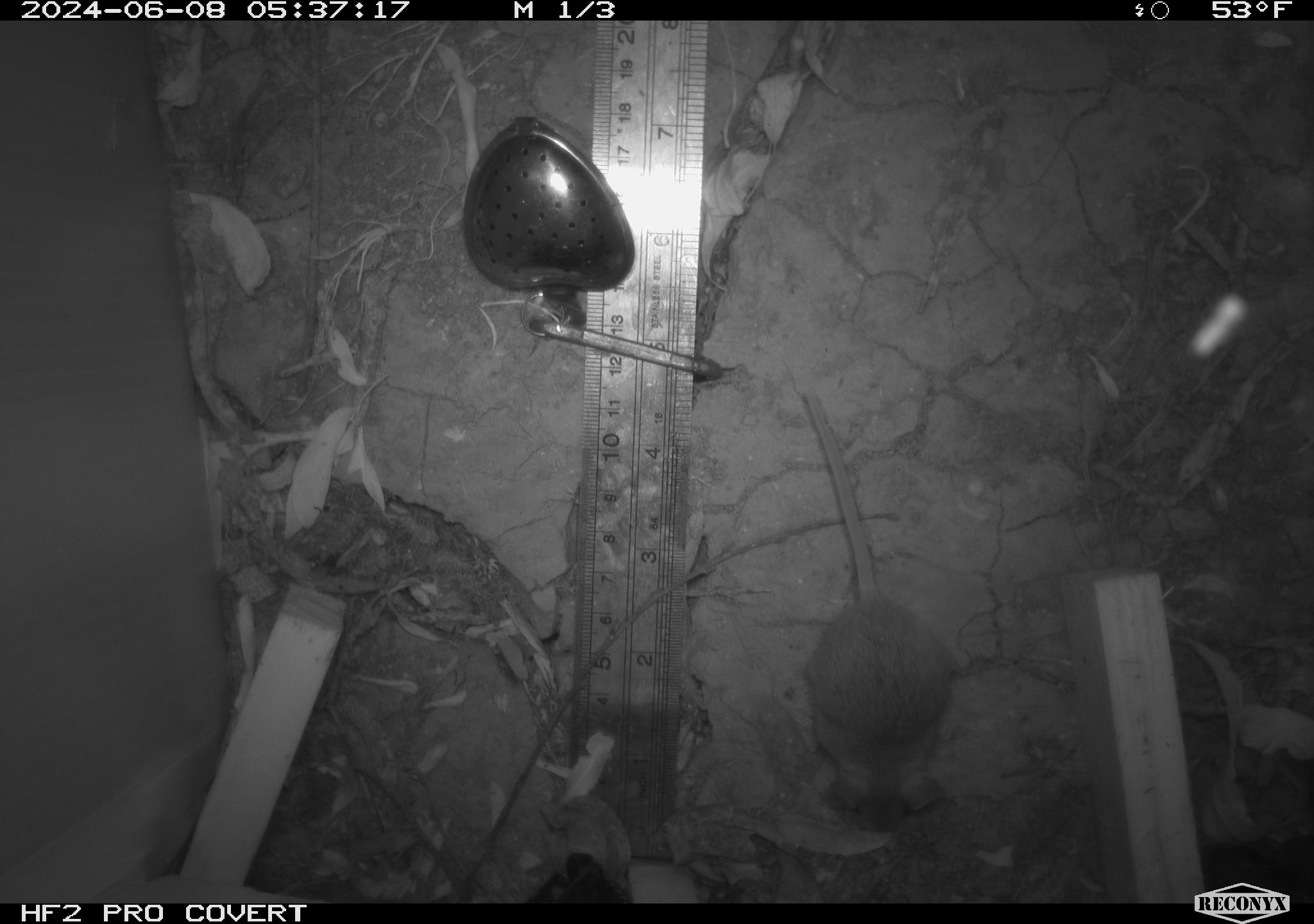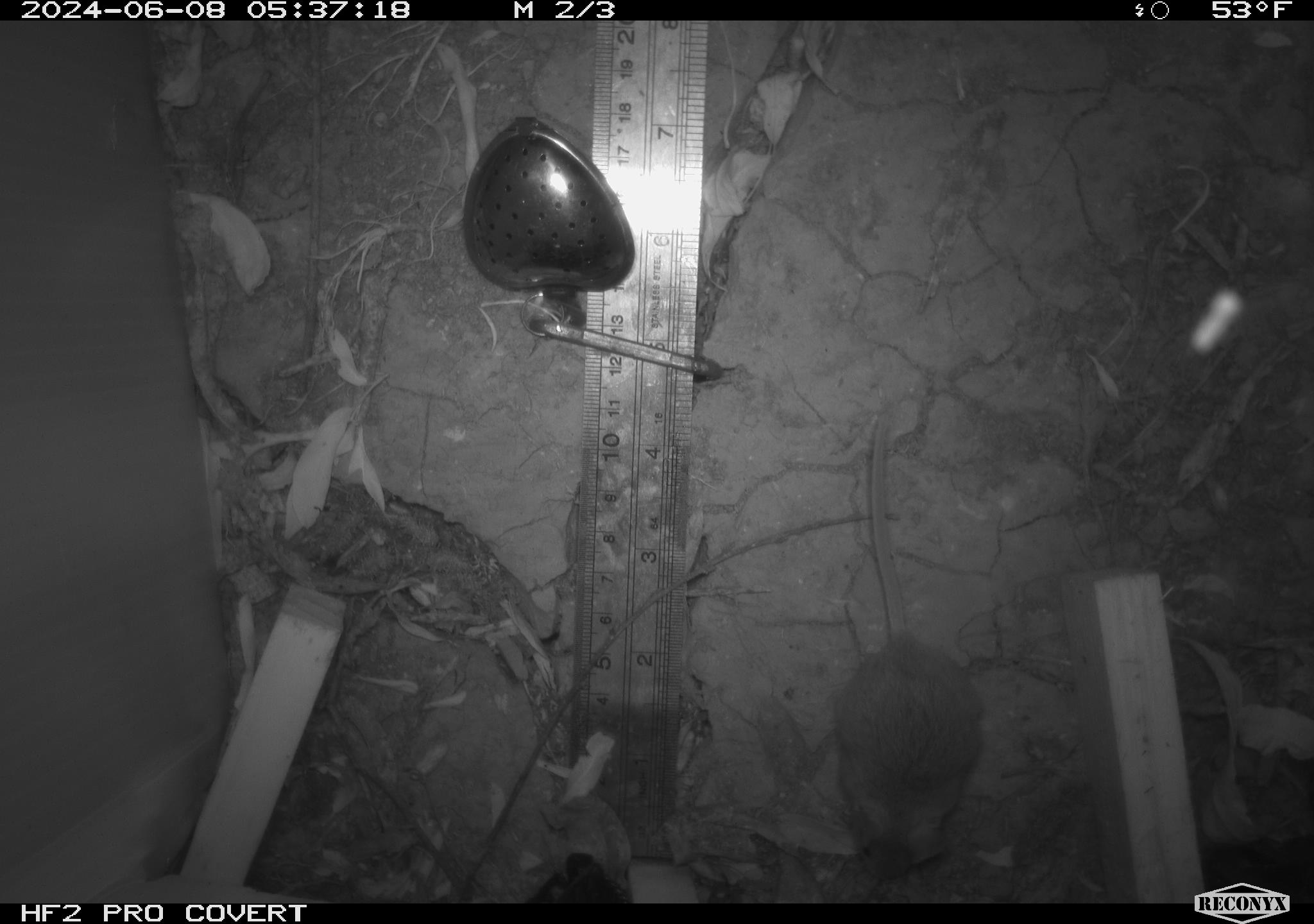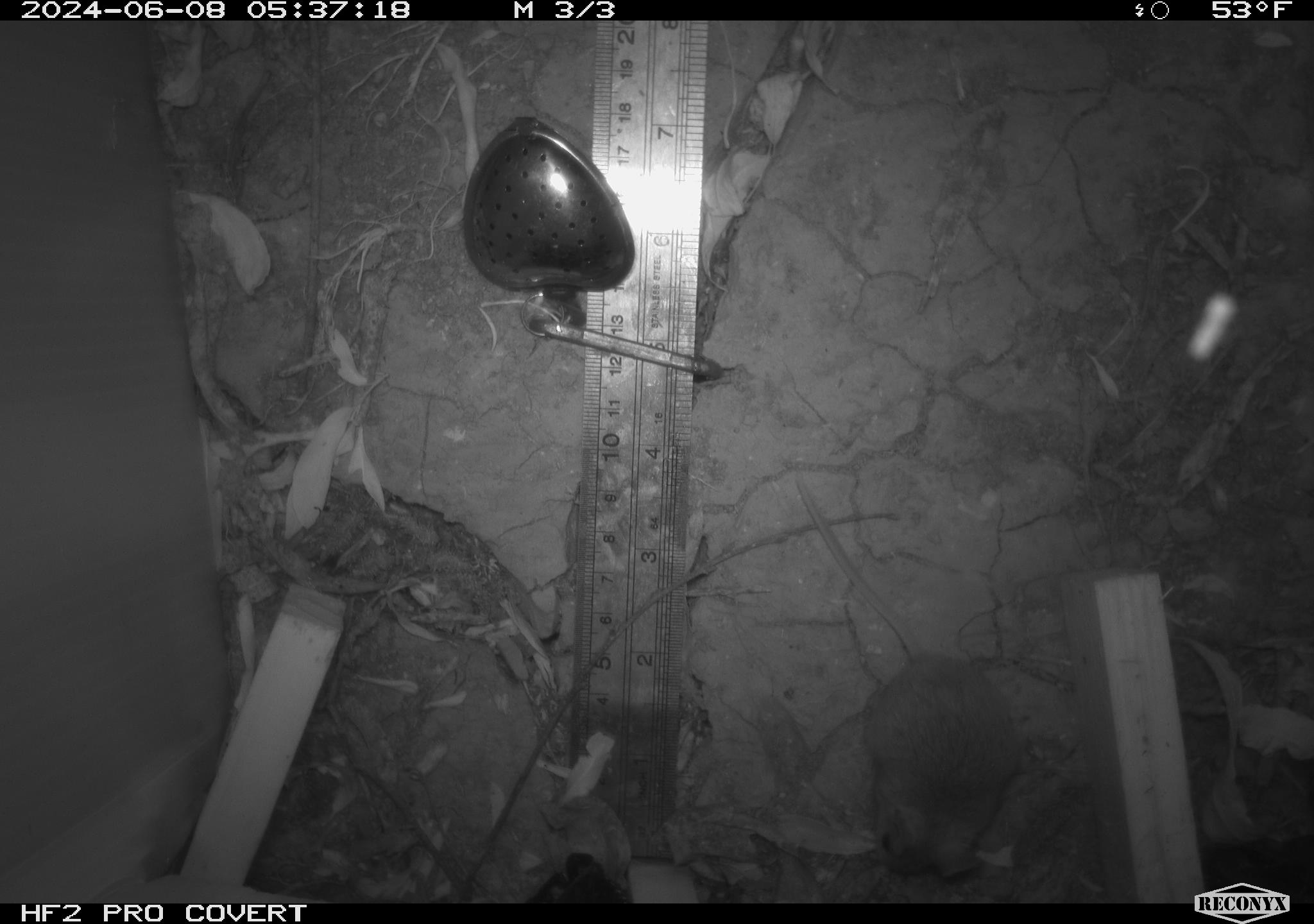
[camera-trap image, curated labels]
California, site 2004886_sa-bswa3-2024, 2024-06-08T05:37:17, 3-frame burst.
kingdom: Animalia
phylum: Chordata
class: Mammalia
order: Rodentia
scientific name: Rodentia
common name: mouse species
Mouse species (Rodentia).